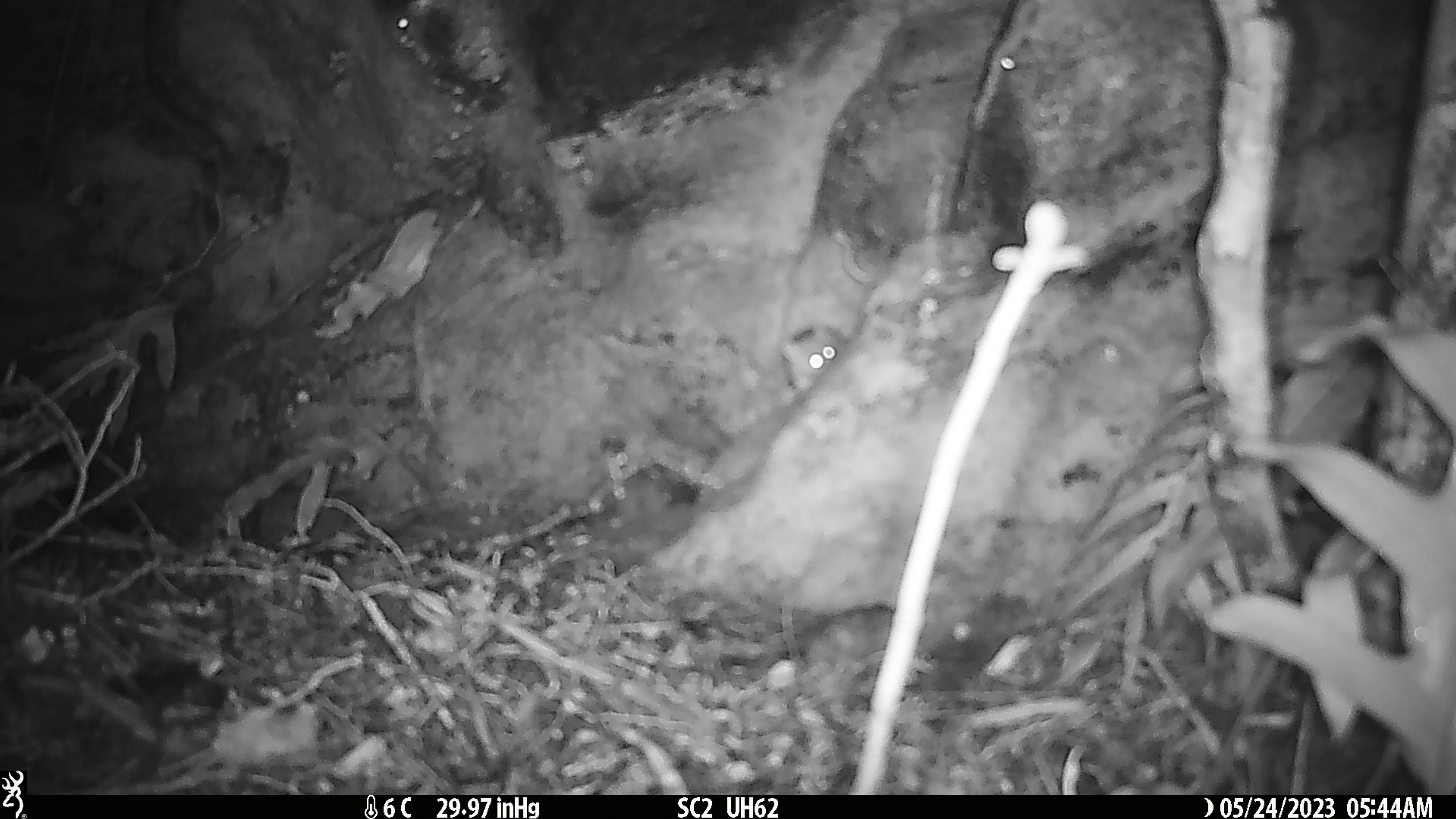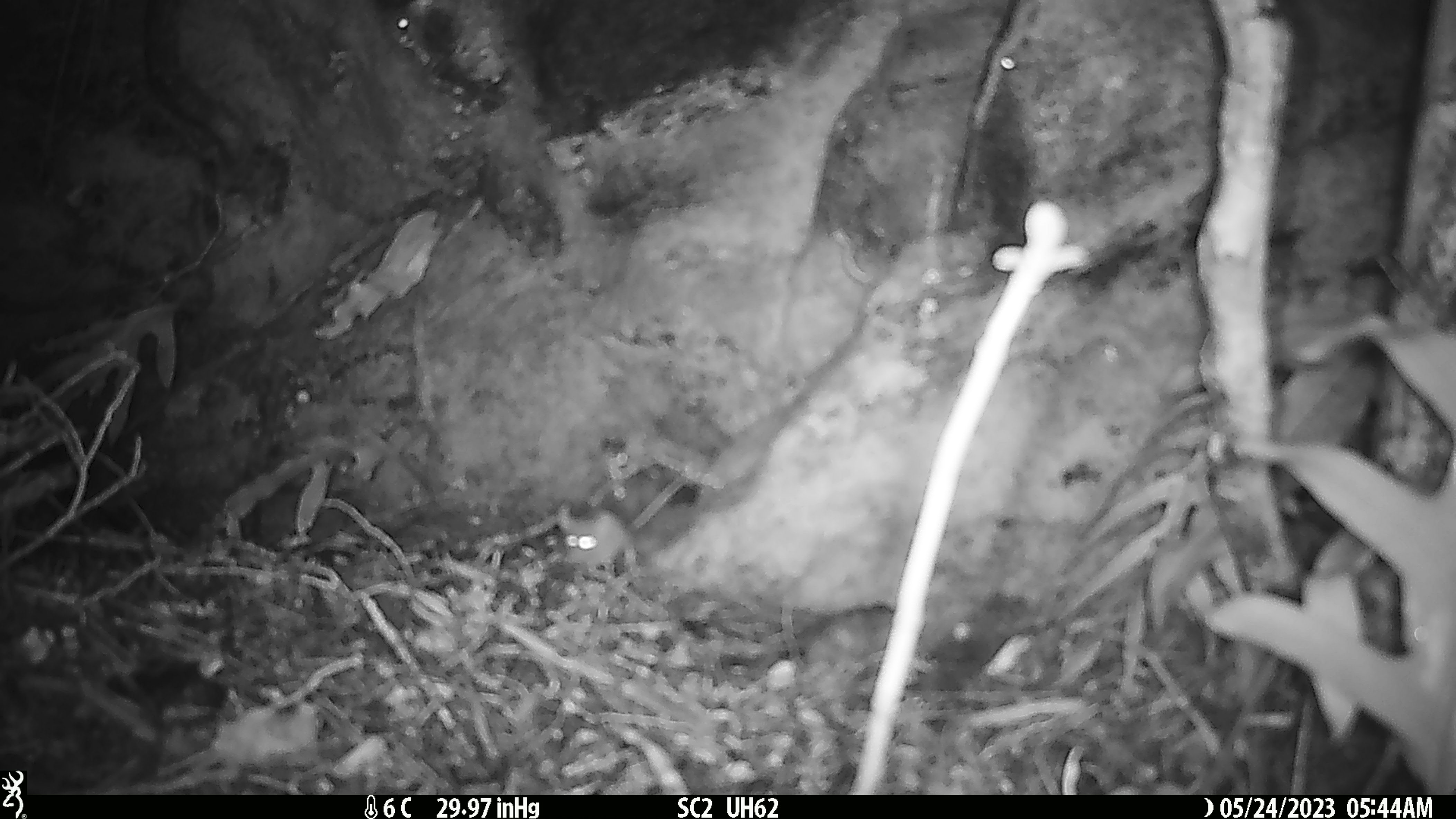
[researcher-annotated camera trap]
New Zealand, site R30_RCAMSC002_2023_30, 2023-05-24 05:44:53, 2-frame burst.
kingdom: Animalia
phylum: Chordata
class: Mammalia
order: Rodentia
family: Muridae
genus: Mus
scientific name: Mus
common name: mouse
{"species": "mouse (Mus)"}